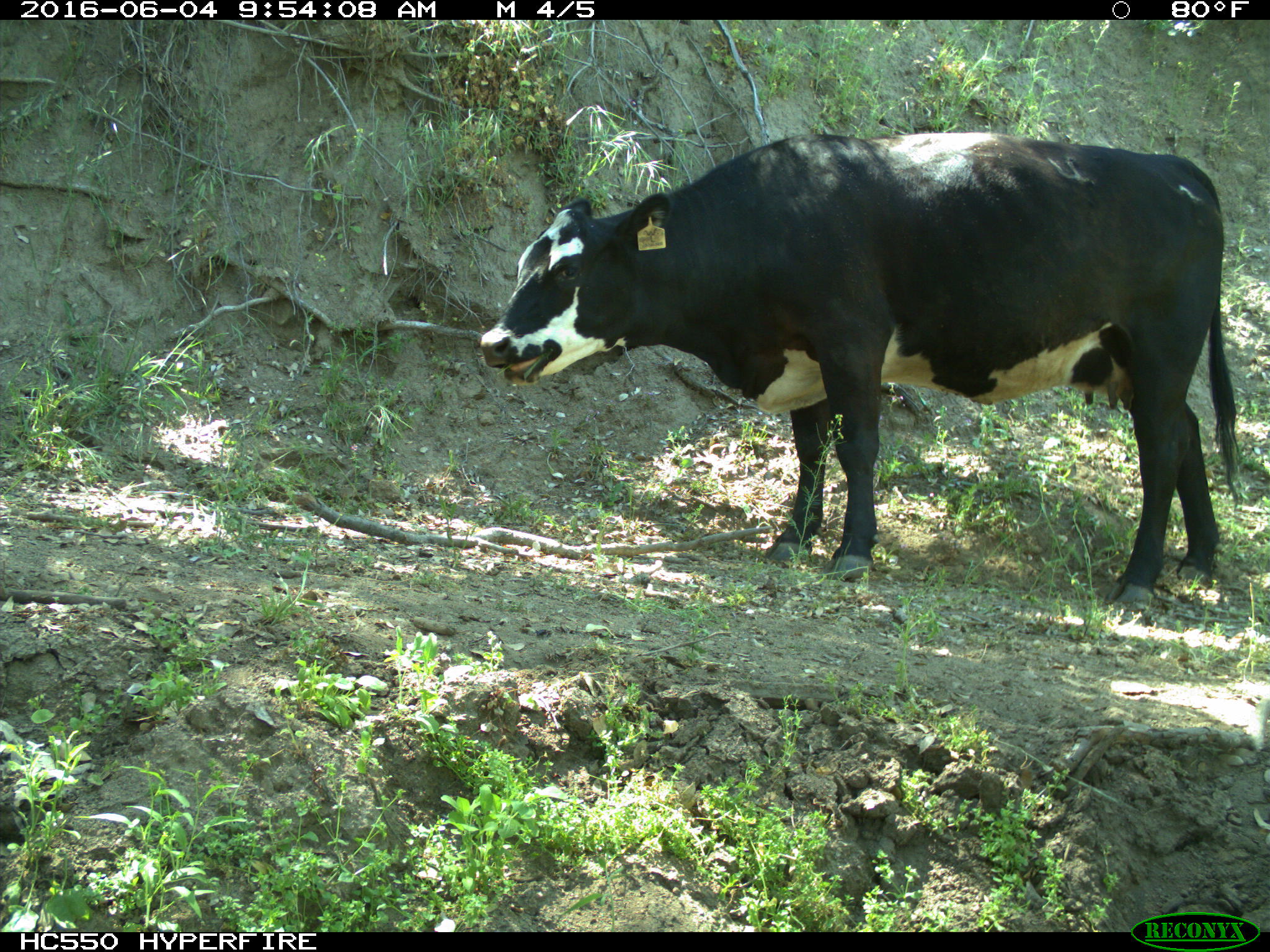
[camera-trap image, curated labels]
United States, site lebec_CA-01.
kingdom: Animalia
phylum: Chordata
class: Mammalia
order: Artiodactyla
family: Bovidae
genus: Bos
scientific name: Bos taurus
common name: domestic cow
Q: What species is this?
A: Bos taurus (domestic cow).